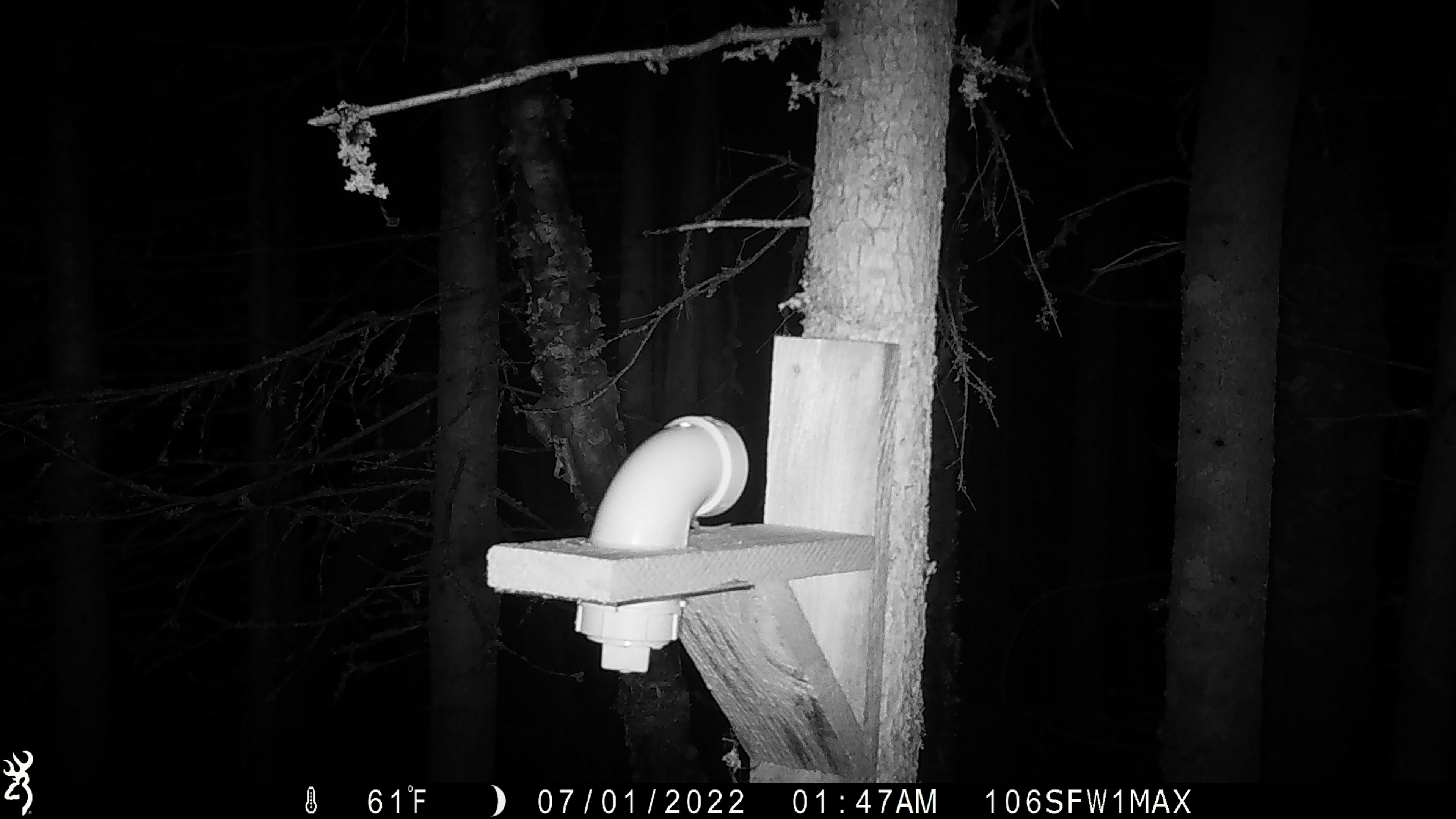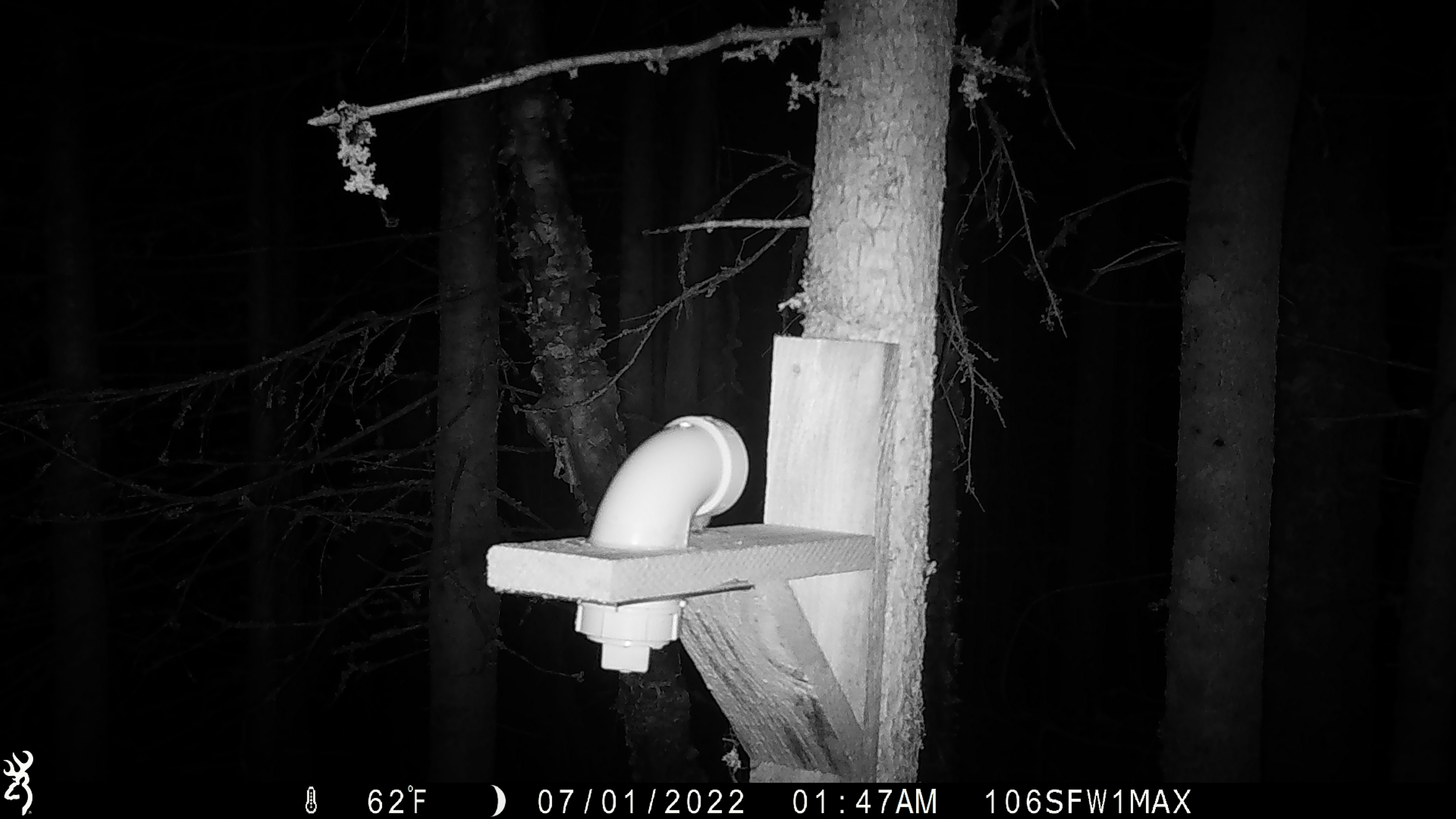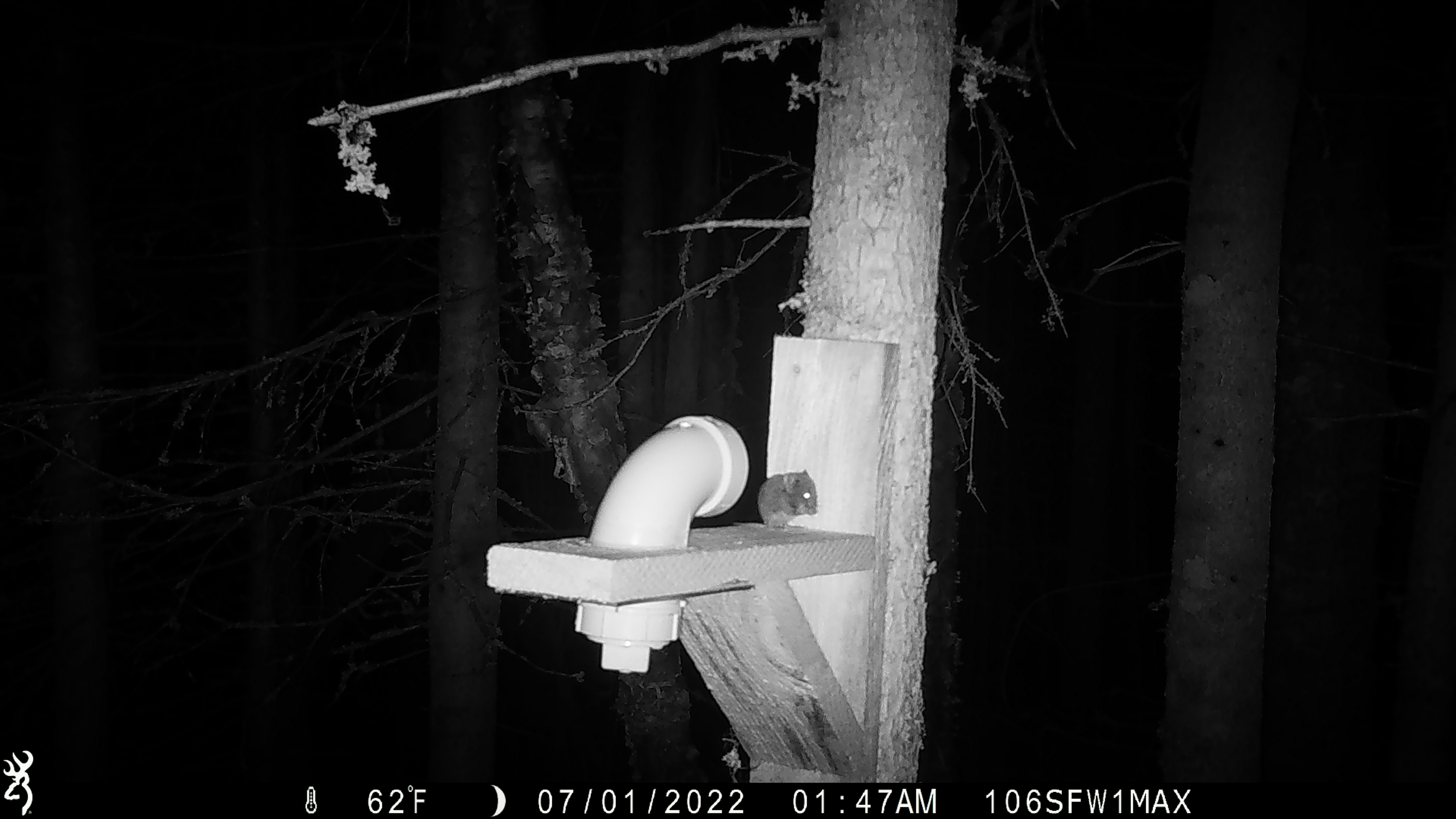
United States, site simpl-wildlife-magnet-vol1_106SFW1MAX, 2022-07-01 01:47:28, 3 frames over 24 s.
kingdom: Animalia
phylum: Chordata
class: Mammalia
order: Rodentia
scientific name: Rodentia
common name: mouse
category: mouse sp.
Mouse sp. (mouse) (Rodentia).